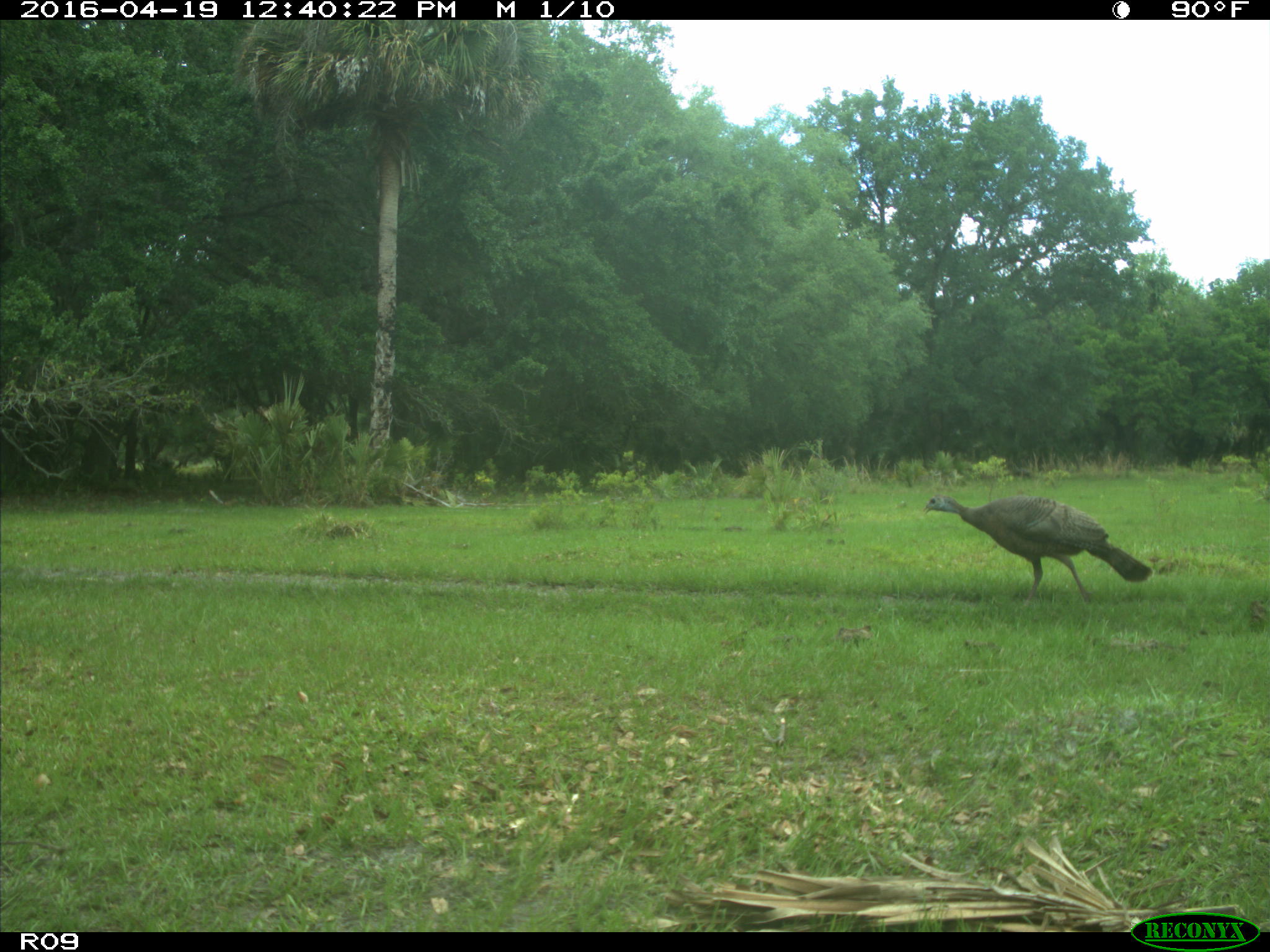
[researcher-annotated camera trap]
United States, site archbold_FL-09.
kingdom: Animalia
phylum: Chordata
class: Aves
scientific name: Aves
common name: birds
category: unidentified bird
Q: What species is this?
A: Unidentified bird (birds) (Aves).